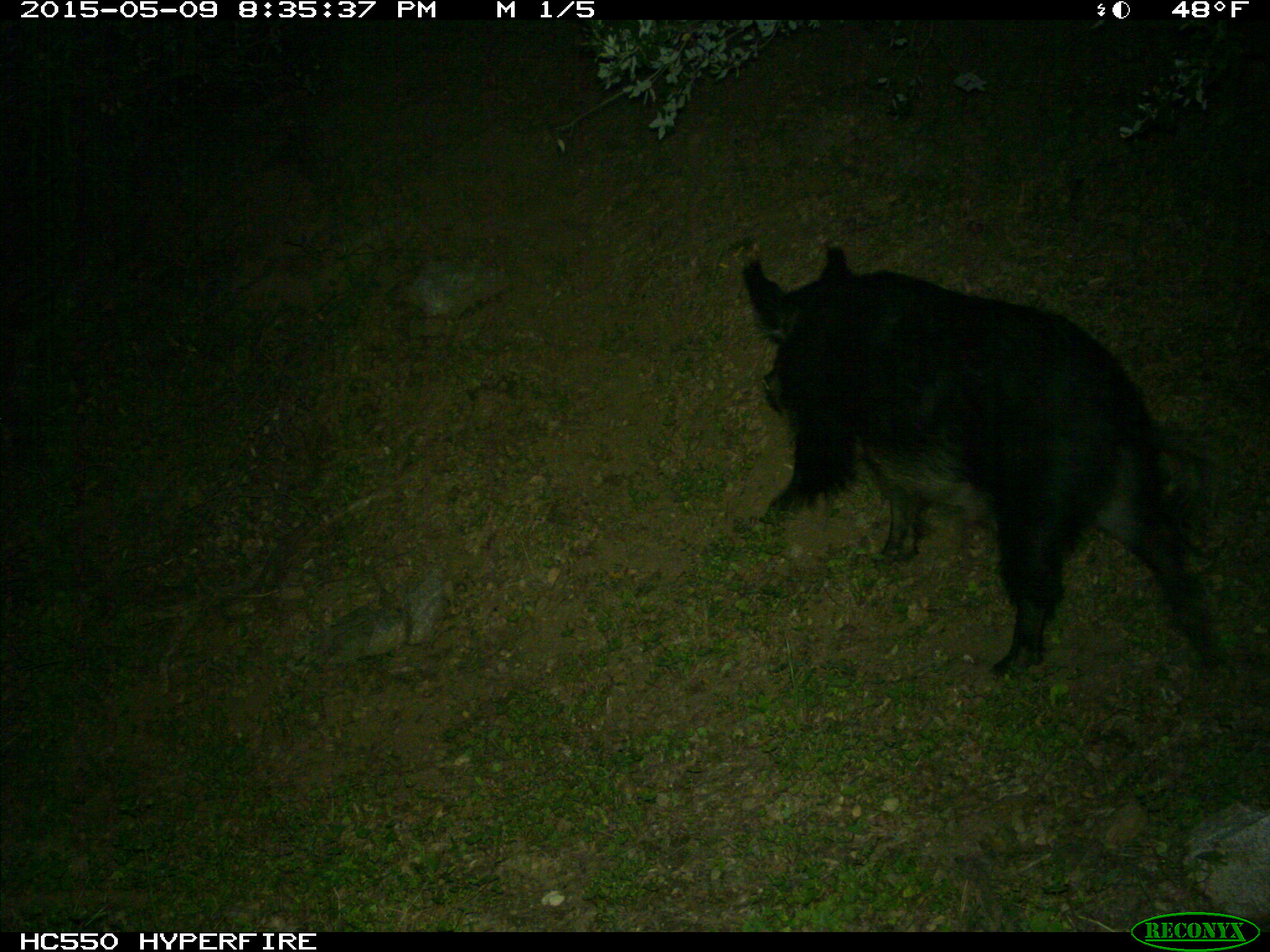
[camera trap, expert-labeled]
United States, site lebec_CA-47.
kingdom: Animalia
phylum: Chordata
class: Mammalia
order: Artiodactyla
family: Suidae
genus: Sus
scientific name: Sus scrofa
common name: wild boar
Sus scrofa (wild boar).